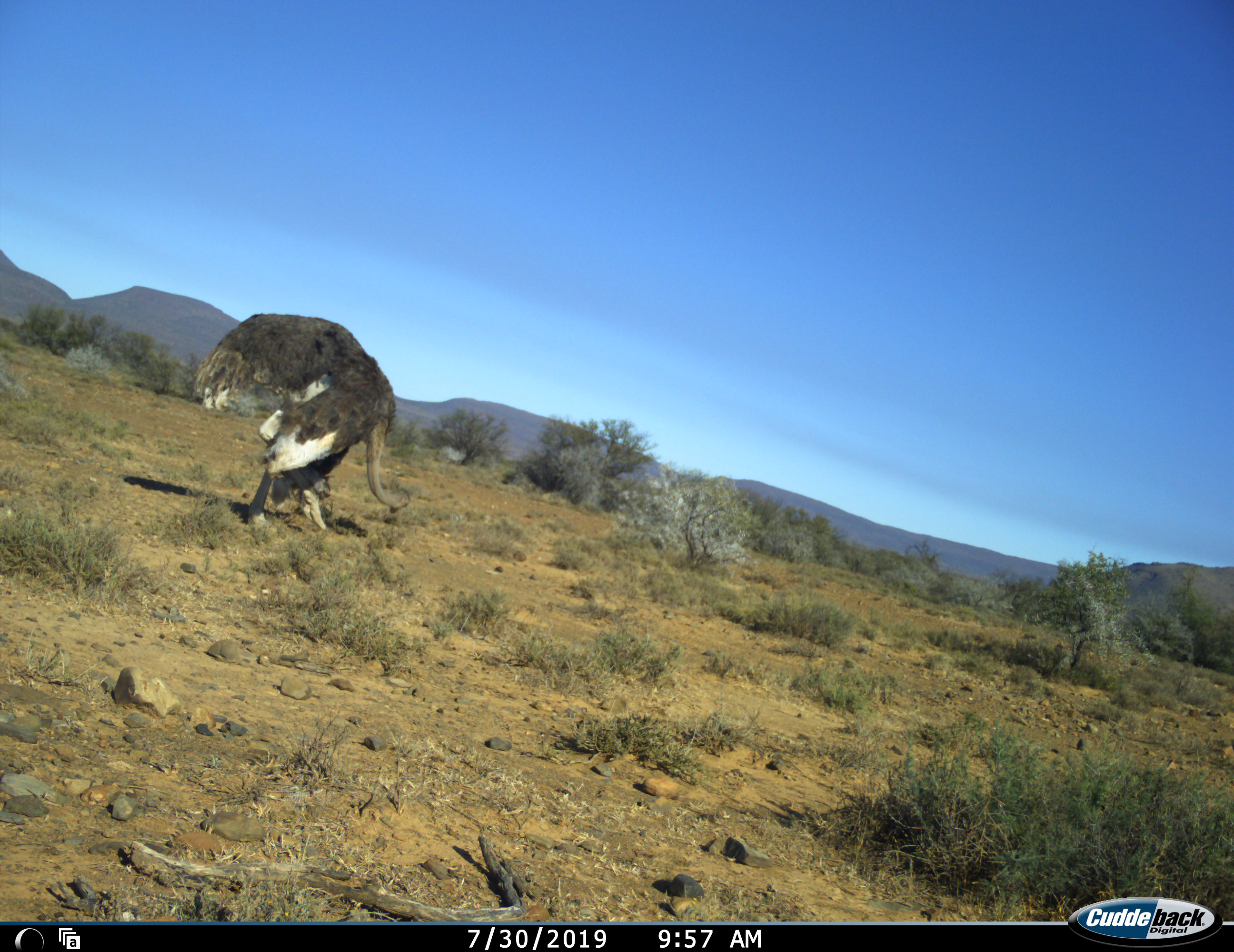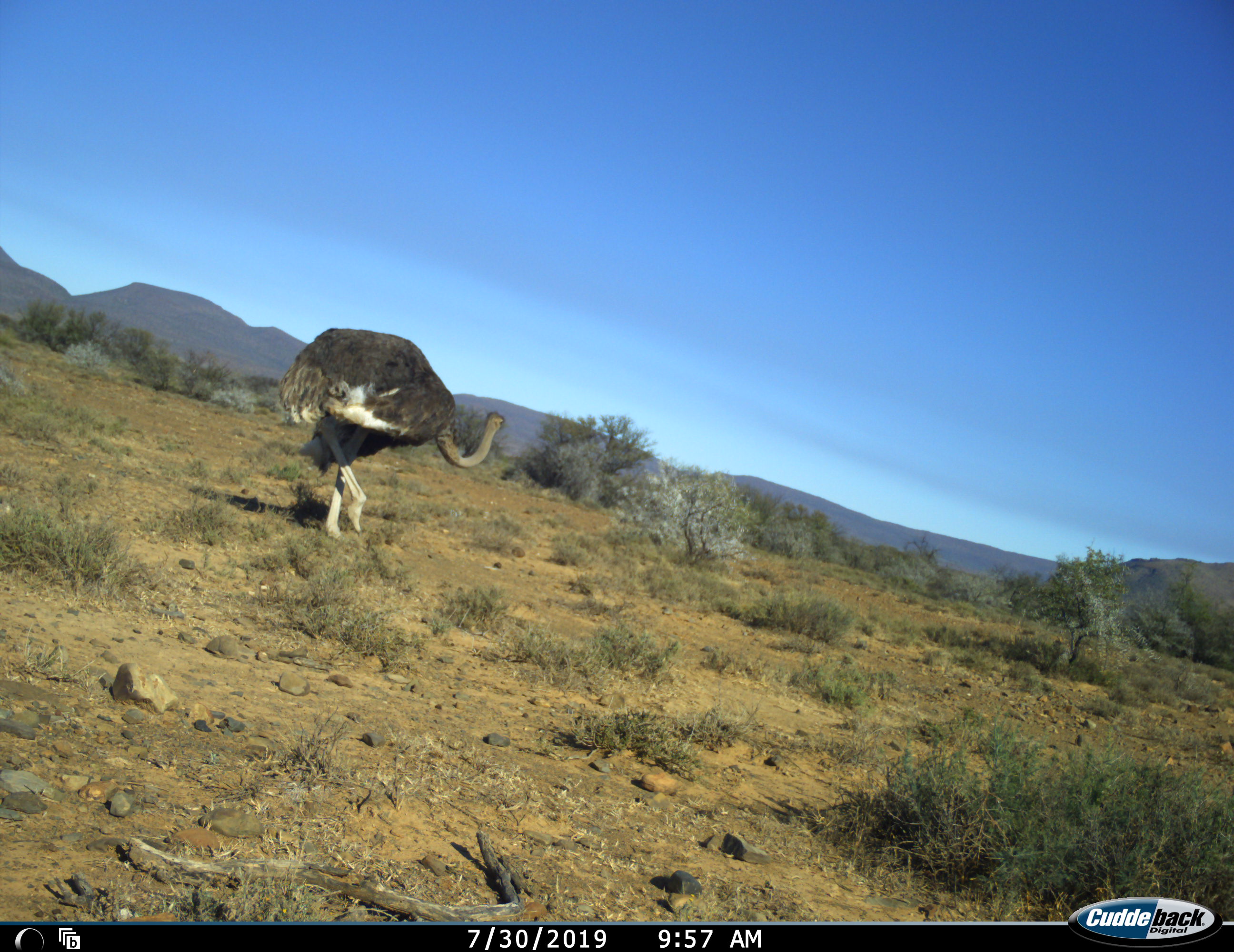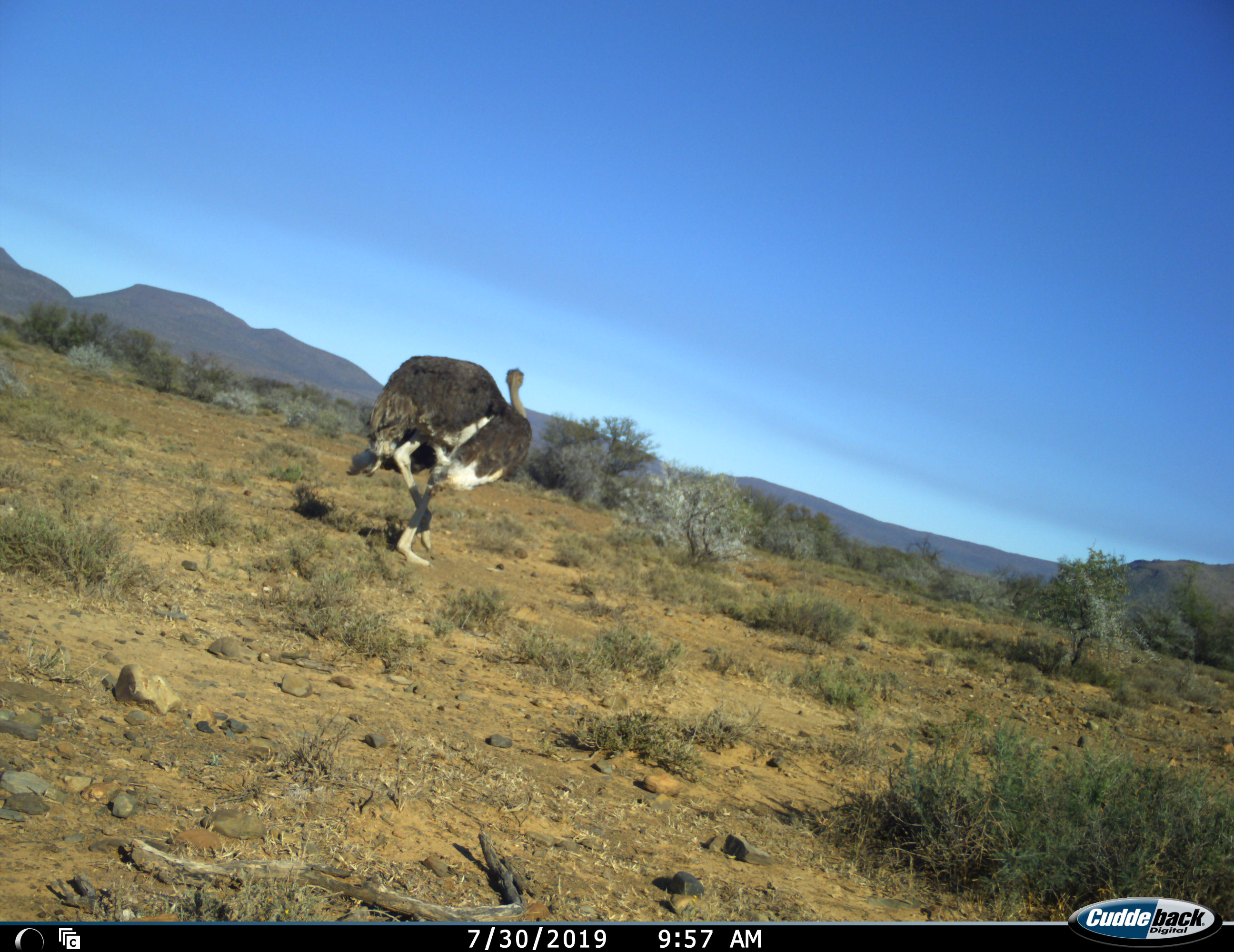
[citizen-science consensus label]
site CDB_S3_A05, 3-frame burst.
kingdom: Animalia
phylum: Chordata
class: Aves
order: Struthioniformes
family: Struthionidae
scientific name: Struthionidae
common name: ostrich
Ostrich (Struthionidae), count 1. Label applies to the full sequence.